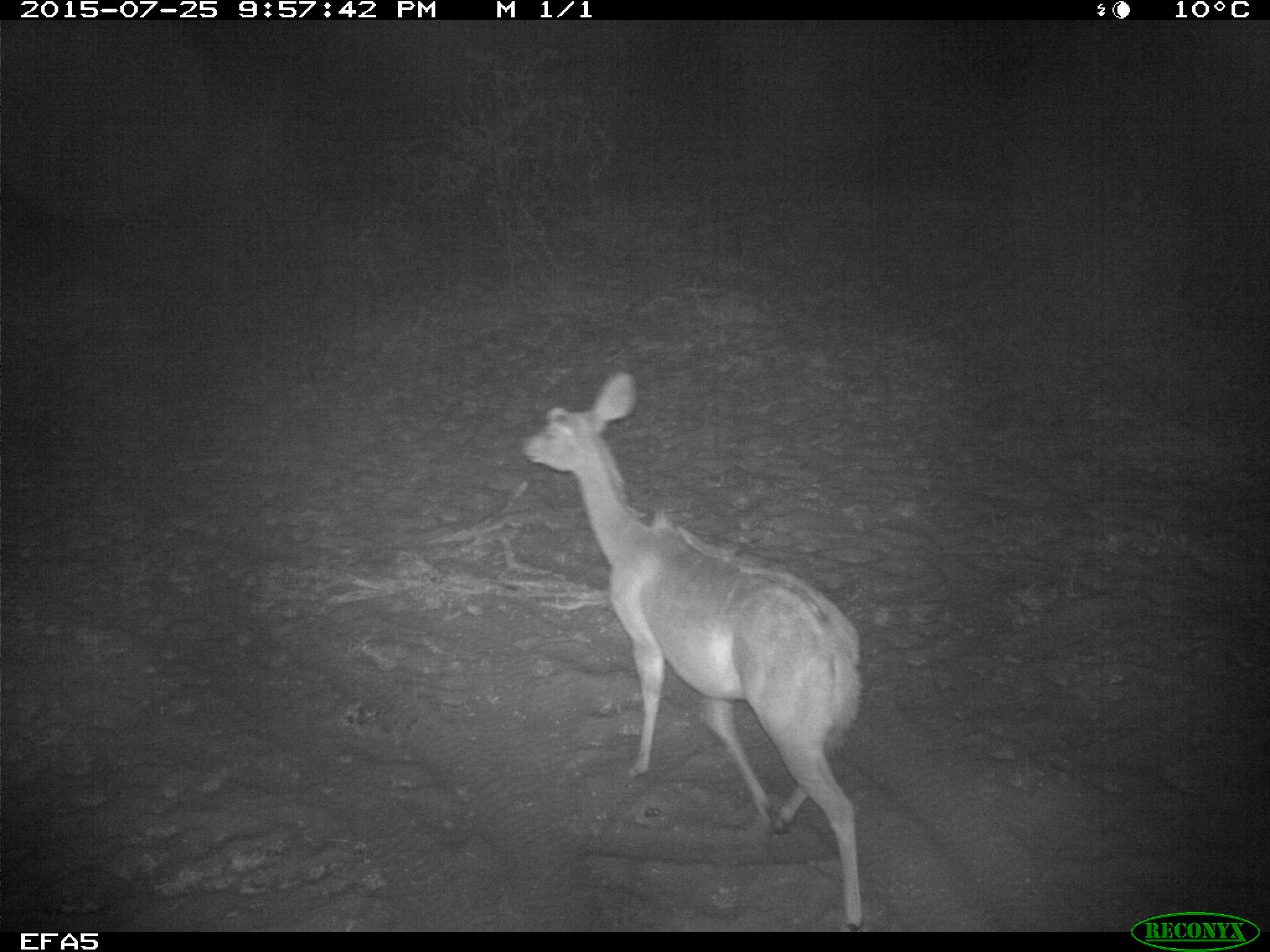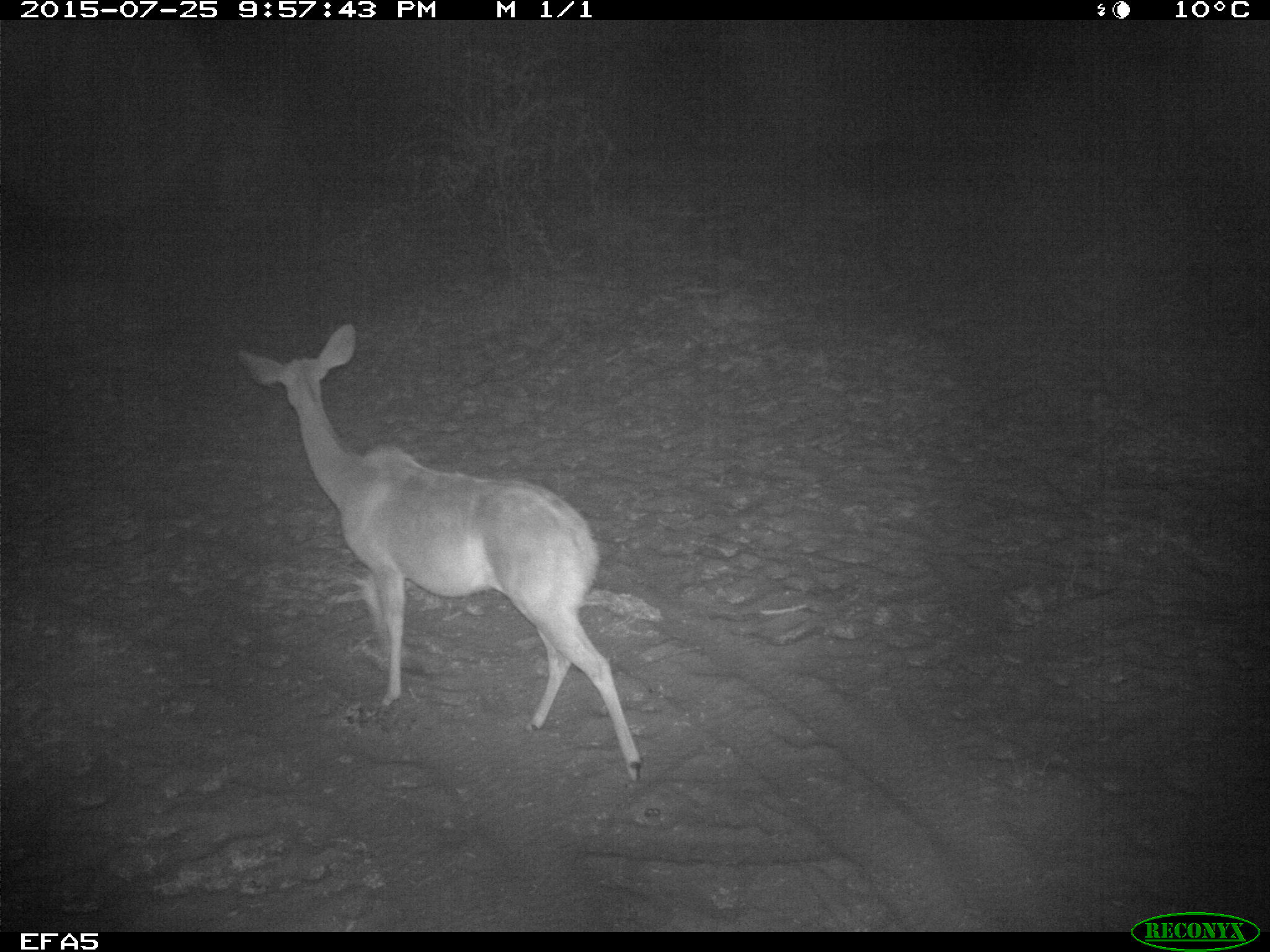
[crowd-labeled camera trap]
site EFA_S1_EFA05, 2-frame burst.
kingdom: Animalia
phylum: Chordata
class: Mammalia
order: Artiodactyla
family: Bovidae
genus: Raphicerus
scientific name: Raphicerus campestris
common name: steenbok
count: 1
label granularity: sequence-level